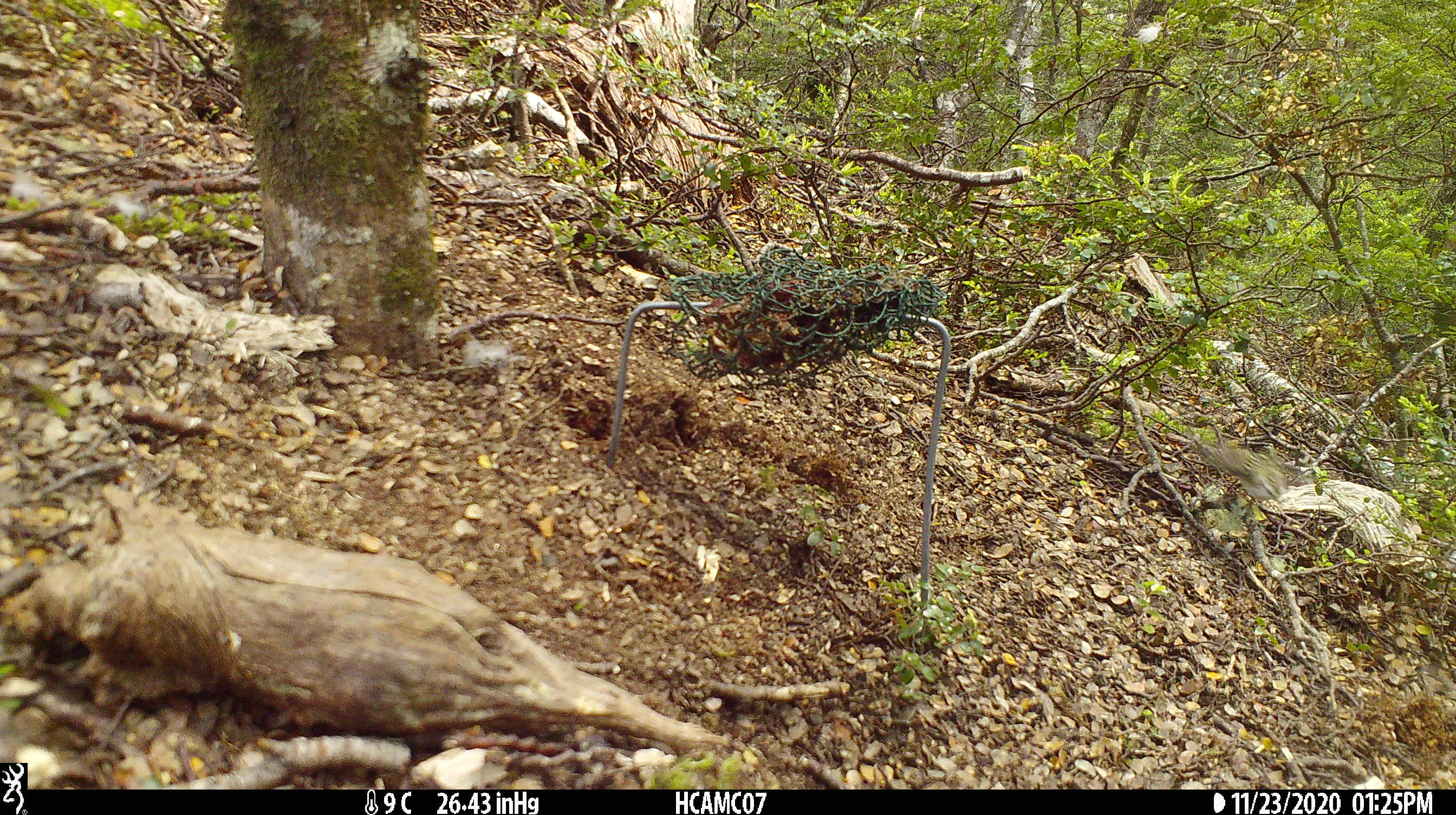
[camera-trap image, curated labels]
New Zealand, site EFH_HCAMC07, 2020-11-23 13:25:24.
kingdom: Animalia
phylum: Chordata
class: Aves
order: Passeriformes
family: Acanthisittidae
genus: Acanthisitta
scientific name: Acanthisitta chloris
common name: rifleman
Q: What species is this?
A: Rifleman (Acanthisitta chloris).